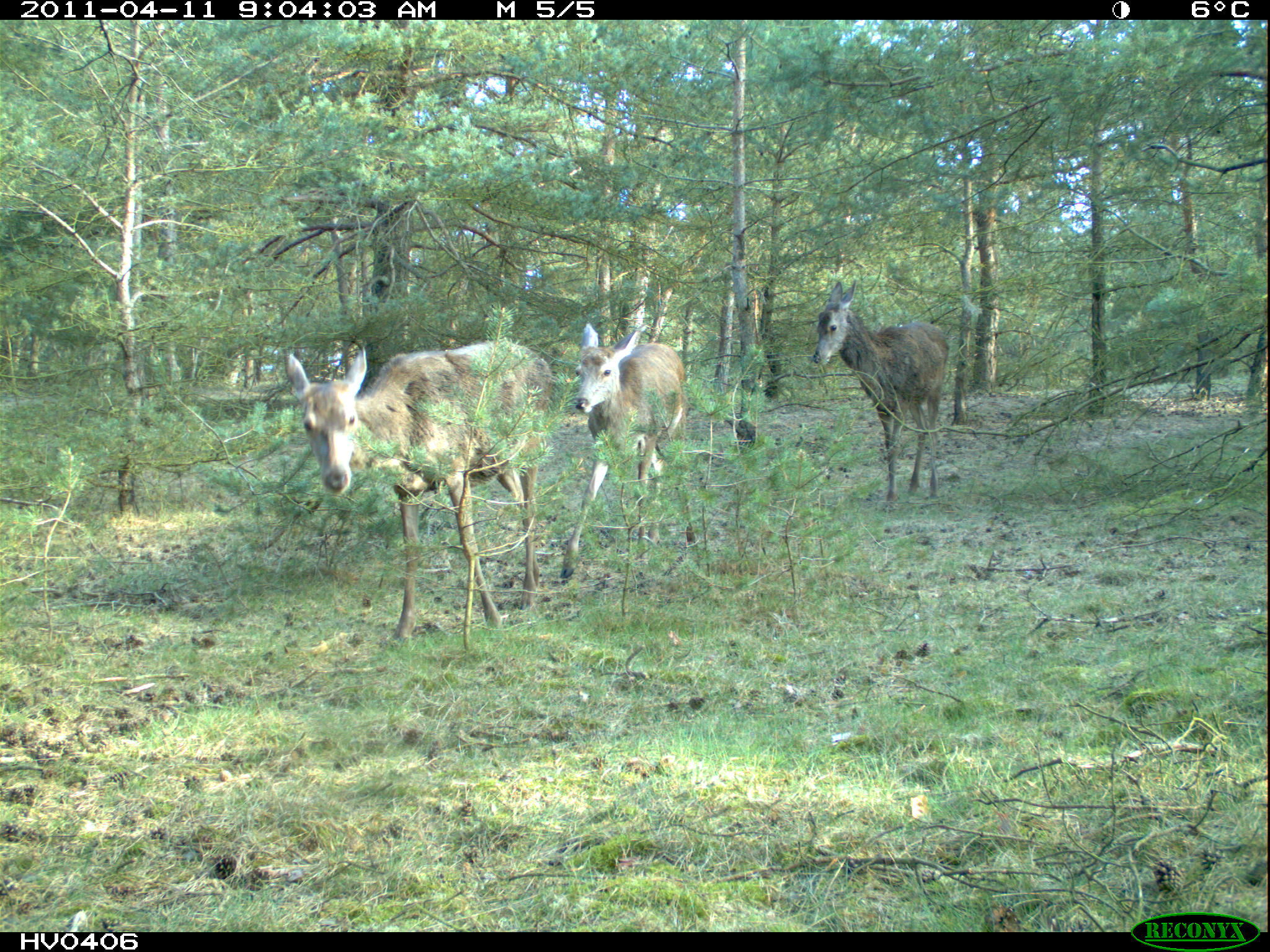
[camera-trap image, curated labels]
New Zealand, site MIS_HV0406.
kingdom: Animalia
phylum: Chordata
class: Mammalia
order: Artiodactyla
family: Cervidae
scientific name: Cervidae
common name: deer